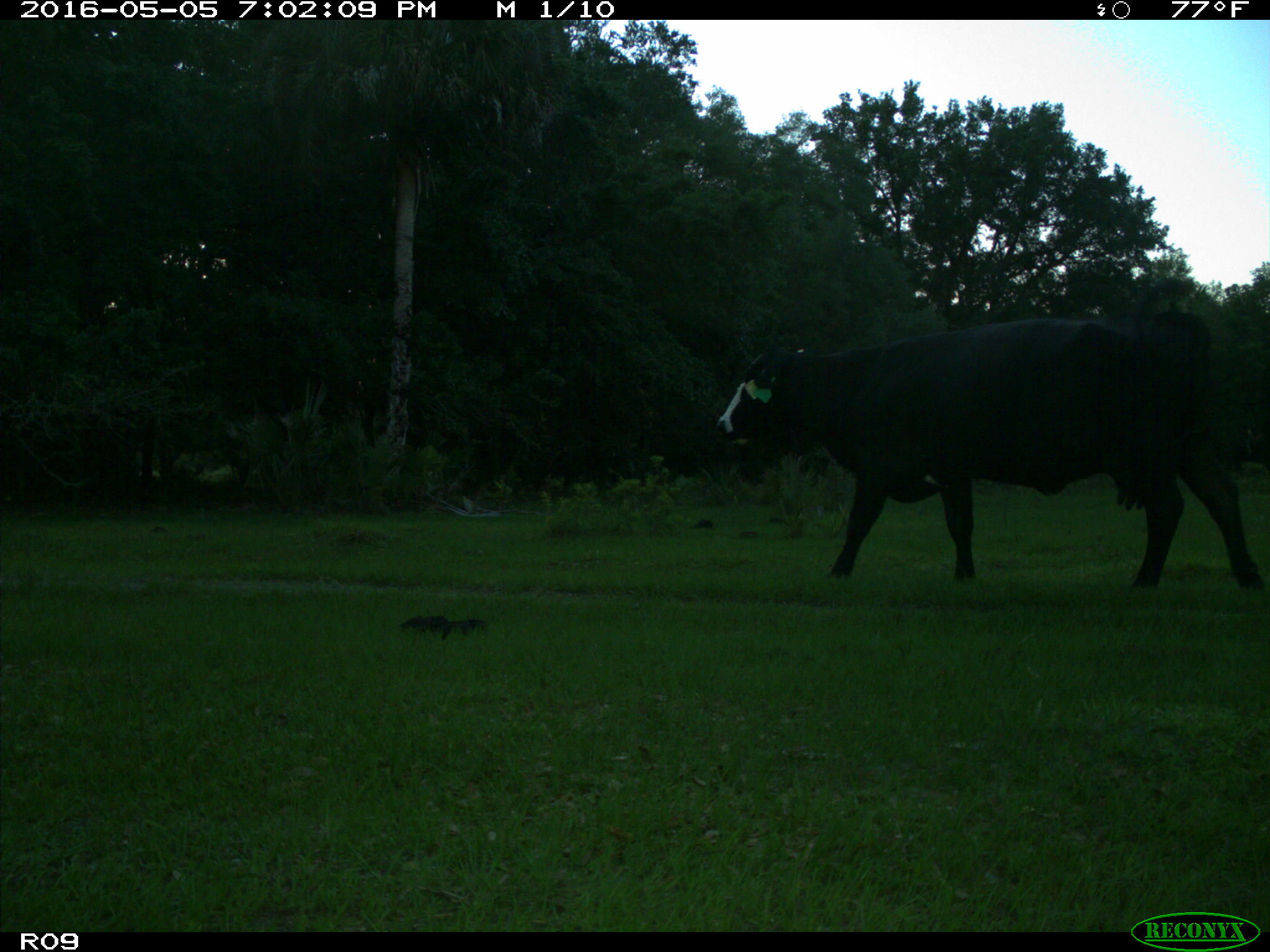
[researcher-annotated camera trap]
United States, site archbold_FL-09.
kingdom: Animalia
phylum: Chordata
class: Mammalia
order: Artiodactyla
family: Bovidae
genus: Bos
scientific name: Bos taurus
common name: domestic cow